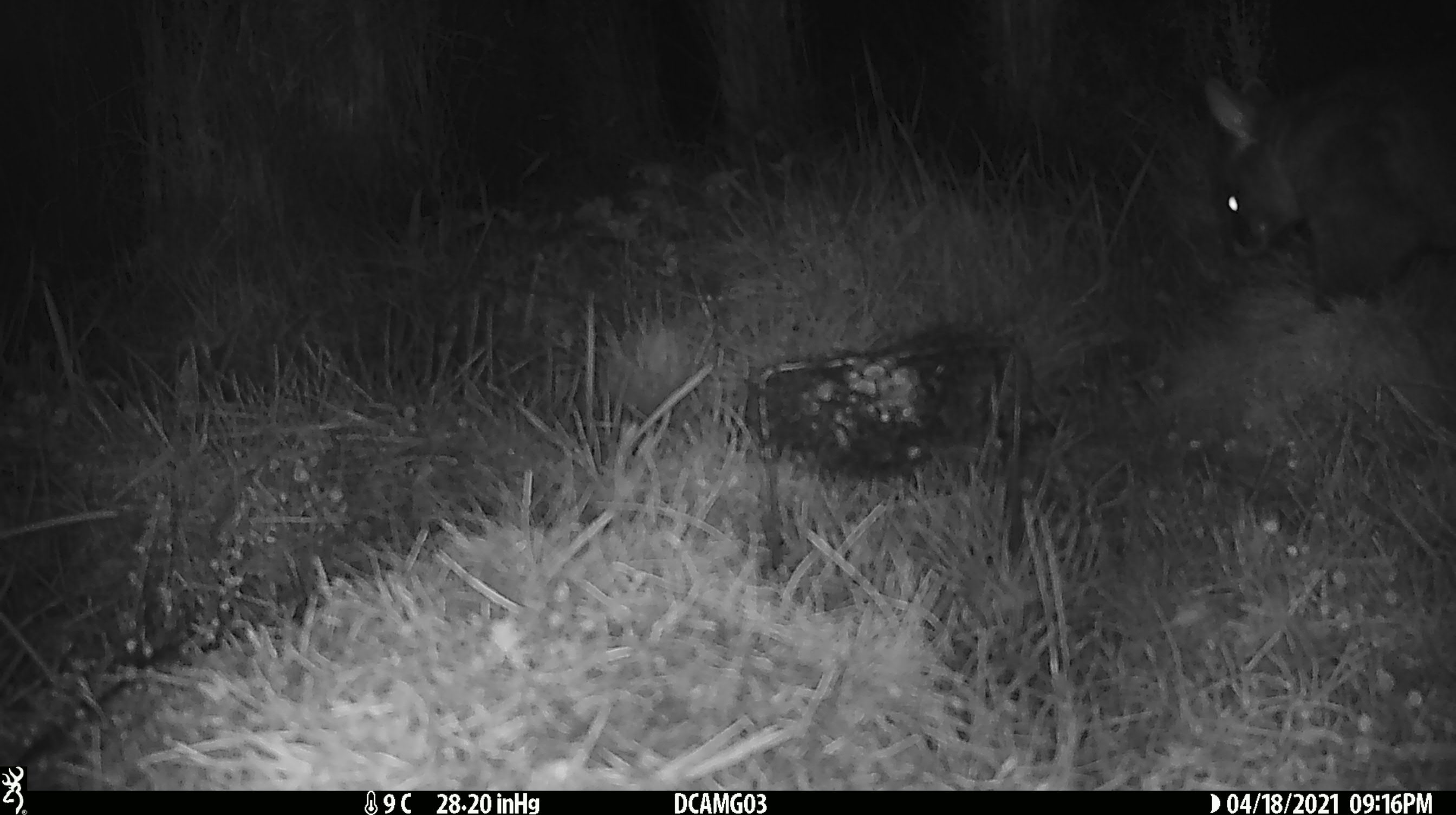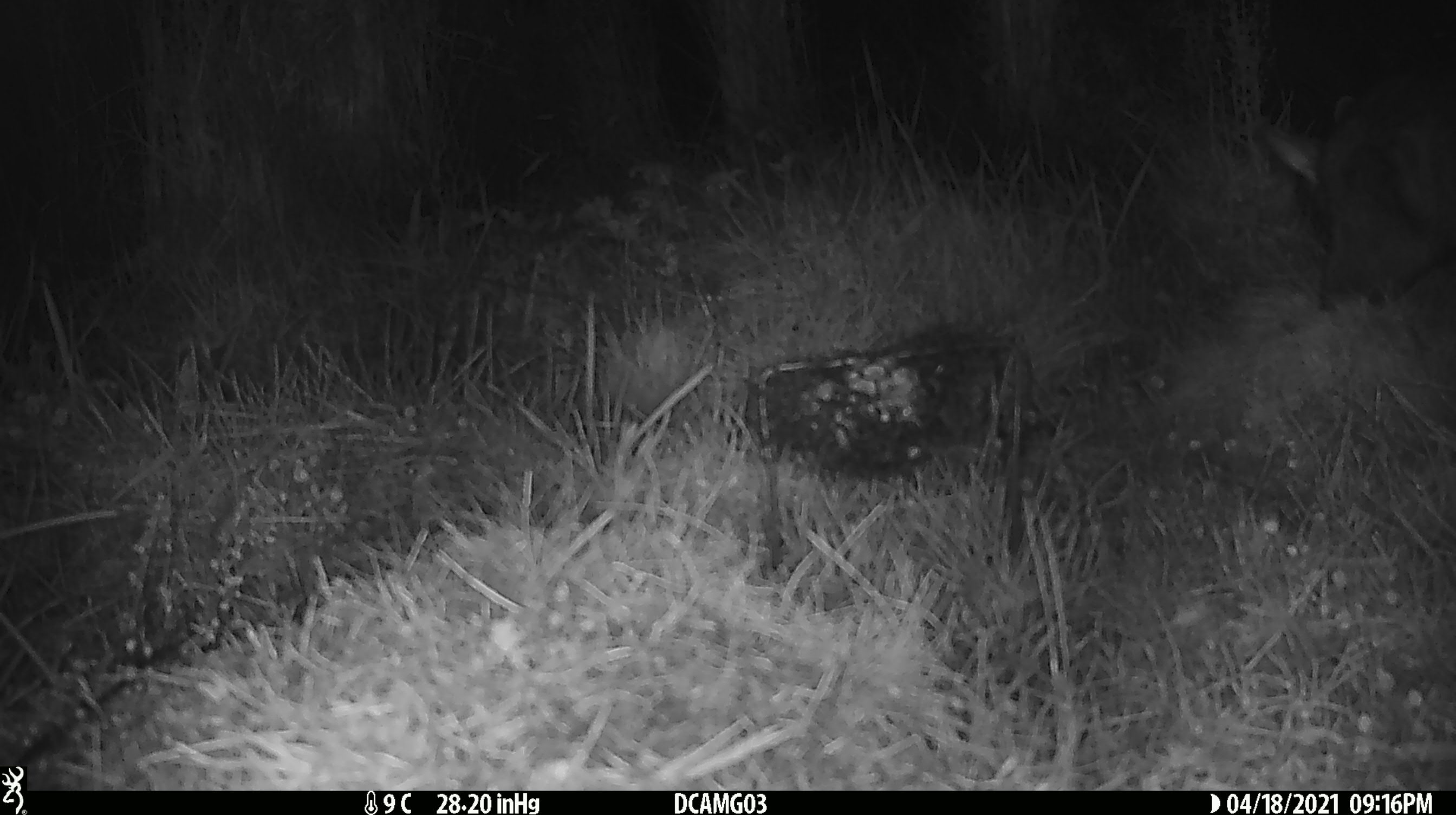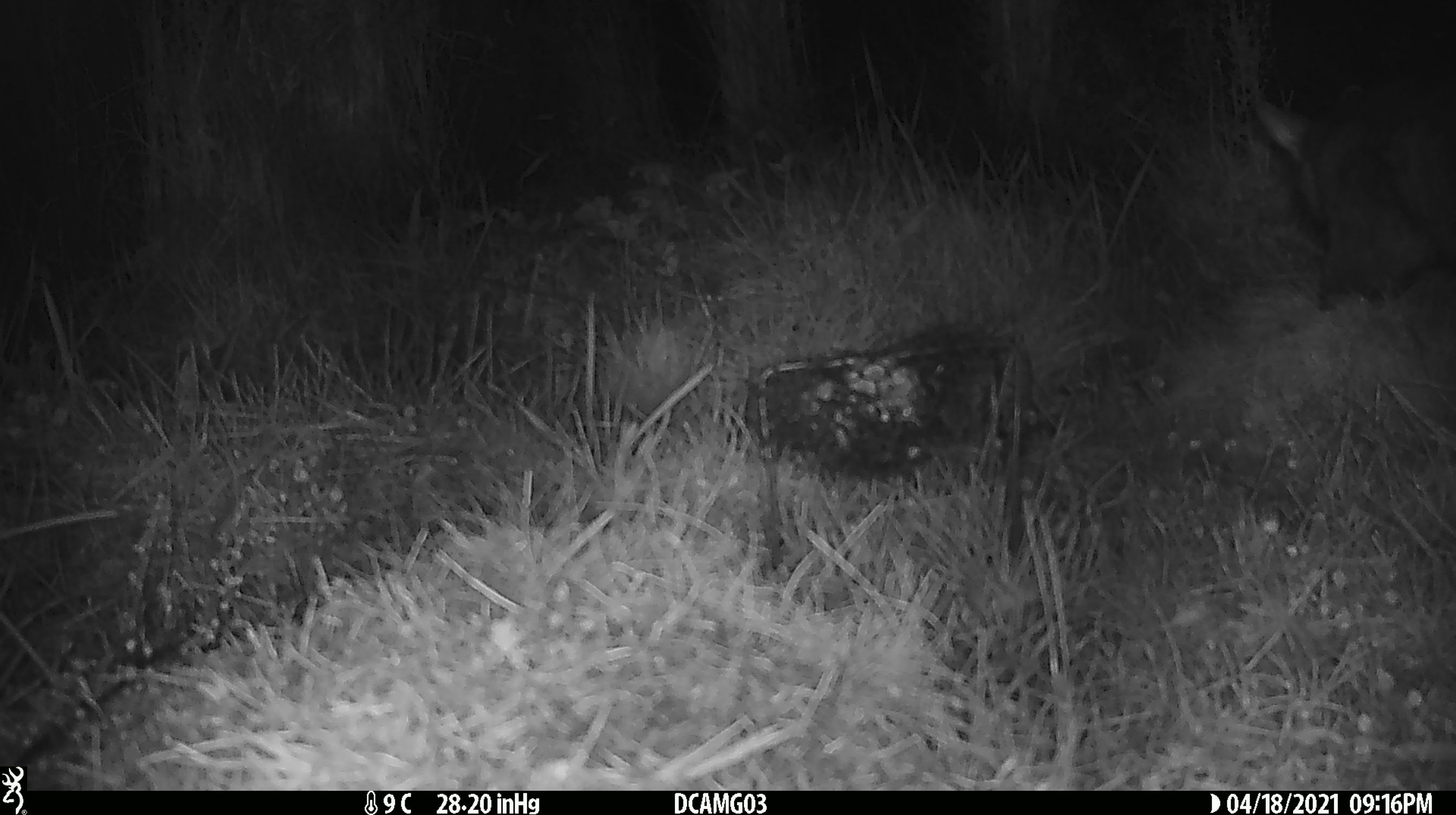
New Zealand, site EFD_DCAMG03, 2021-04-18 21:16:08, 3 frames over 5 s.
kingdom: Animalia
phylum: Chordata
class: Mammalia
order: Diprotodontia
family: Phalangeridae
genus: Trichosurus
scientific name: Trichosurus vulpecula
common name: common brushtail possum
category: possum